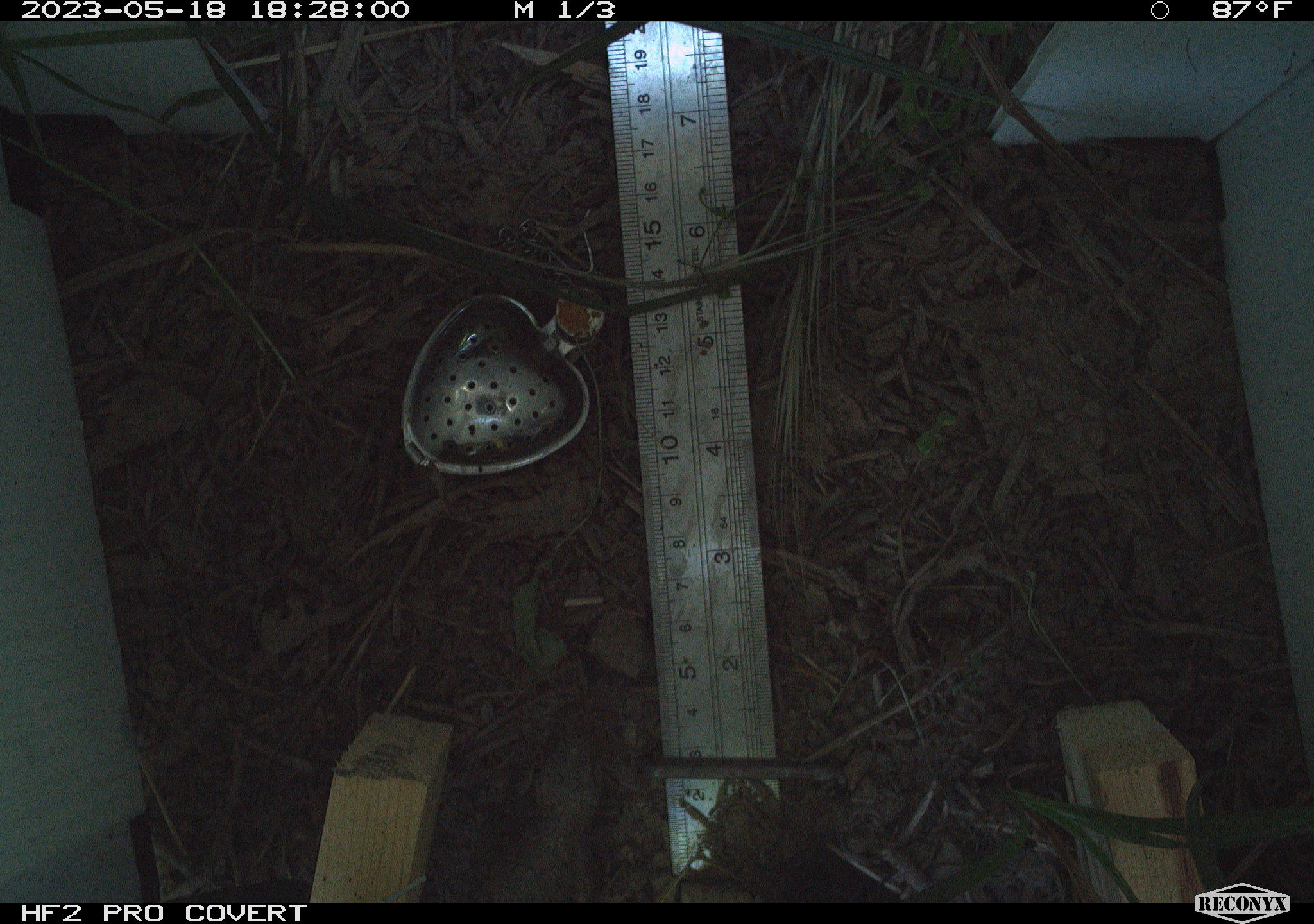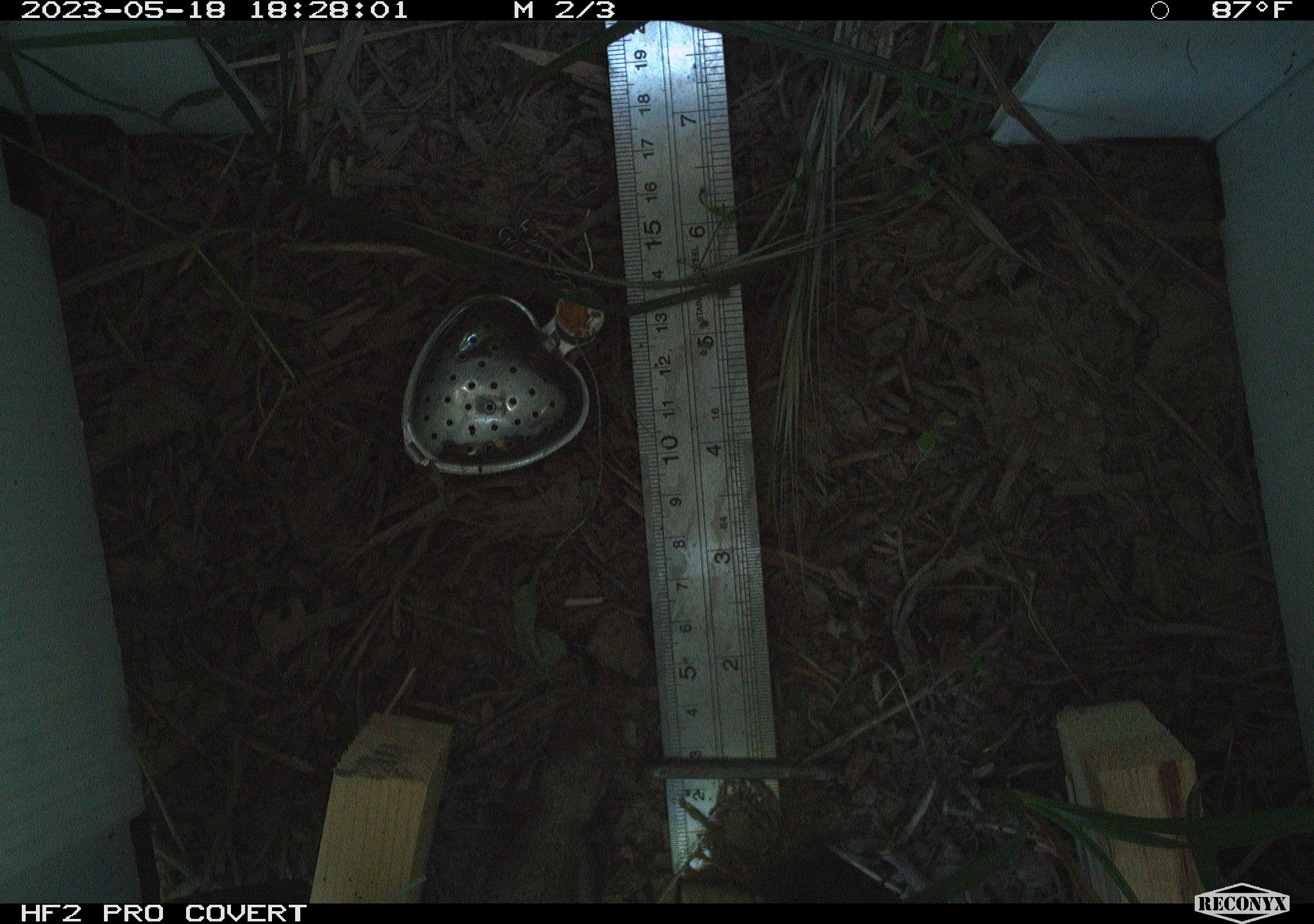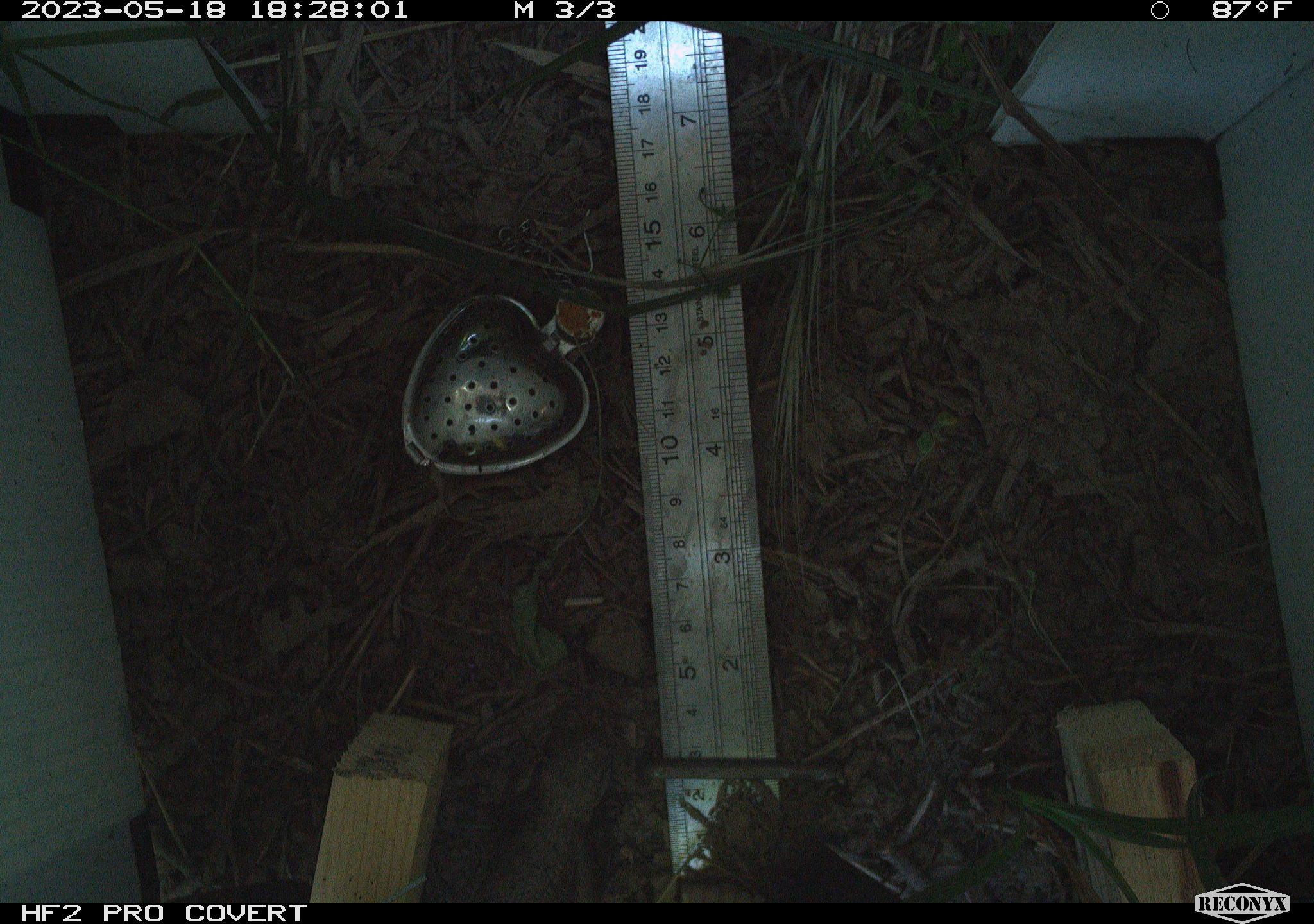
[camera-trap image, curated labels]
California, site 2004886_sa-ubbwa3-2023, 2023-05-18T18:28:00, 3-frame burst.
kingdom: Animalia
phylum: Chordata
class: Reptilia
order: Squamata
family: Phrynosomatidae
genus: Sceloporus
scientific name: Sceloporus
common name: spiny lizards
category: sceloporus species